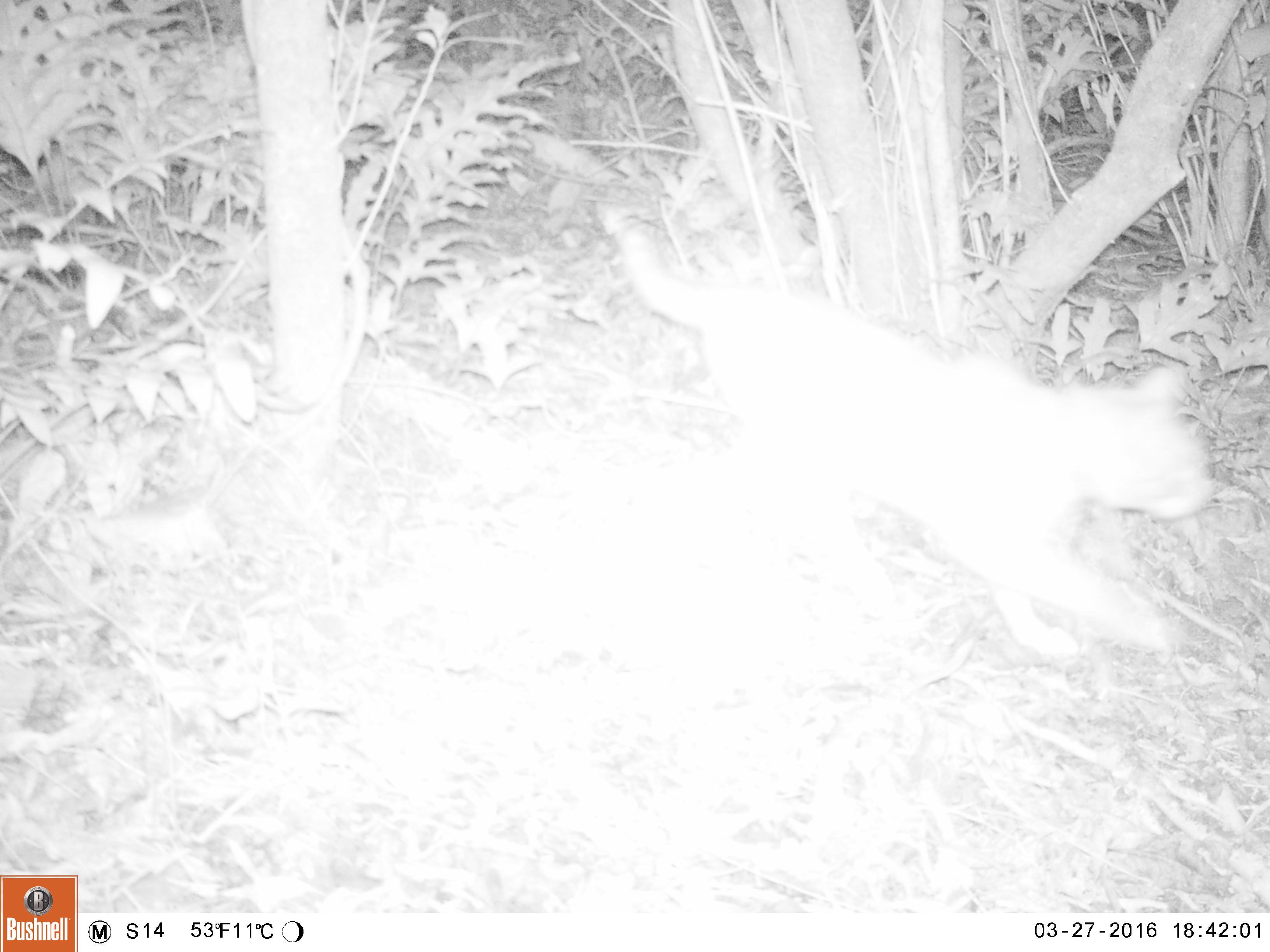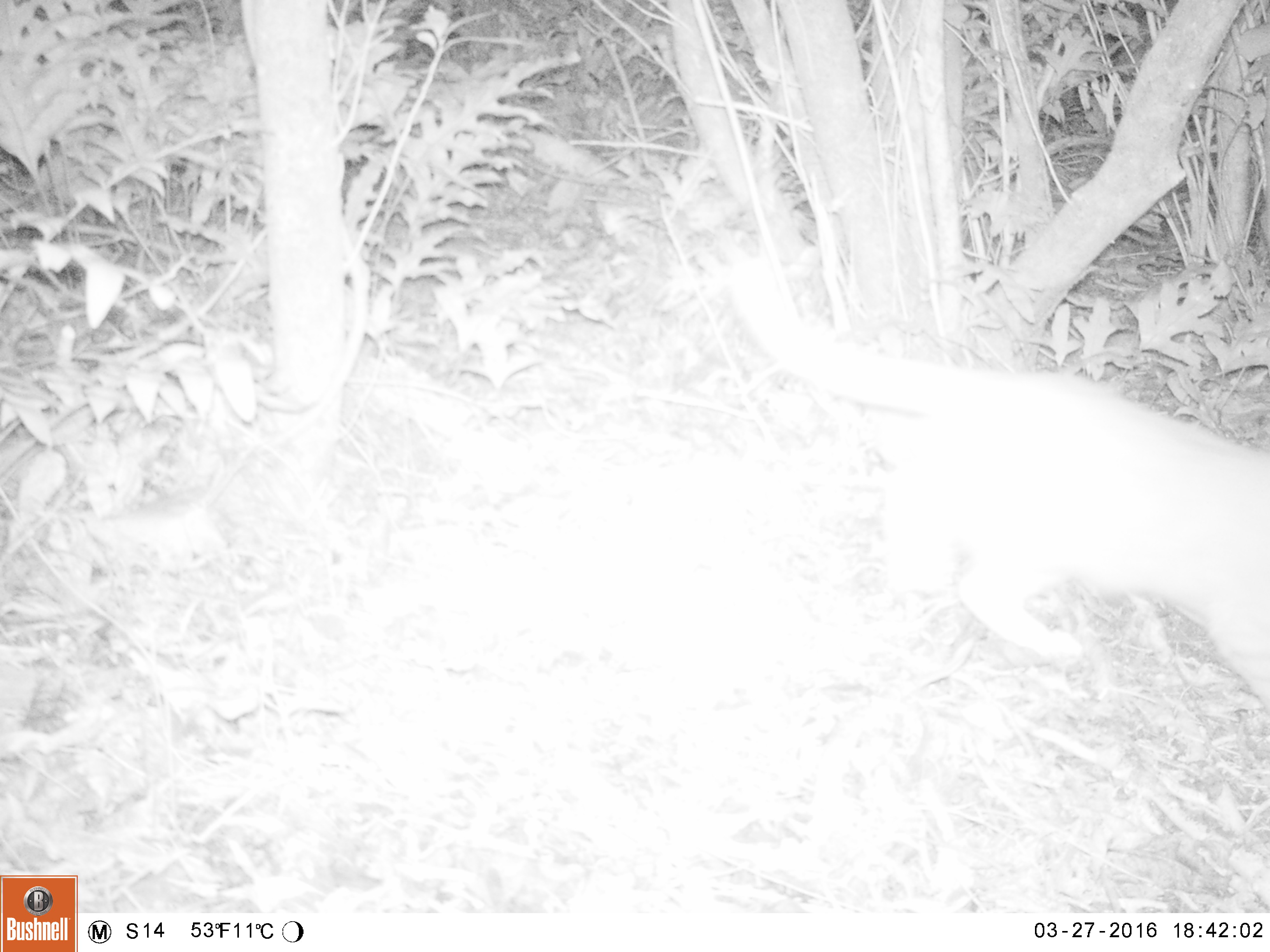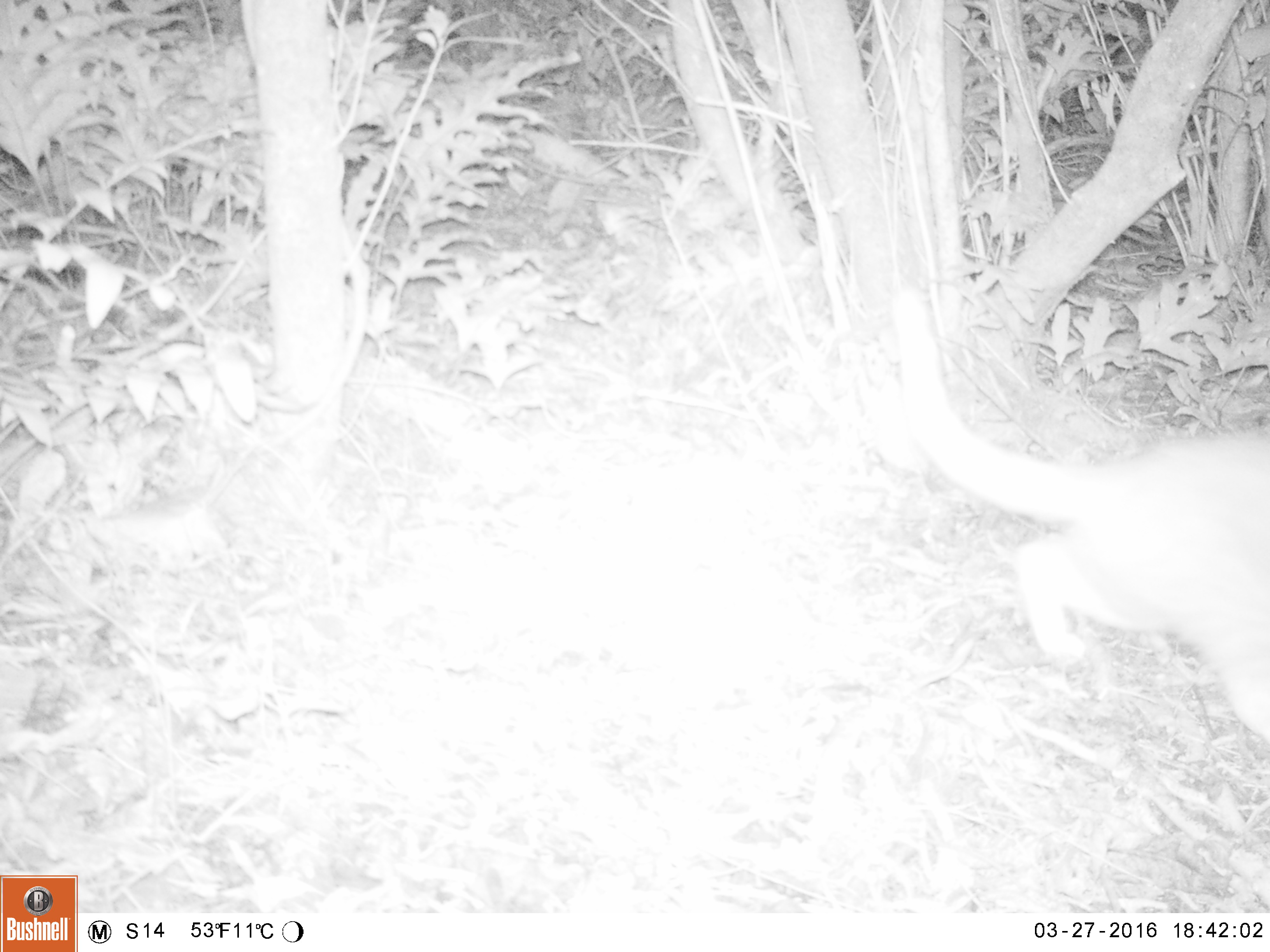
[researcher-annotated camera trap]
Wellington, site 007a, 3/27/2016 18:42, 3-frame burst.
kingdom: Animalia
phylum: Chordata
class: Mammalia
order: Carnivora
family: Felidae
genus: Felis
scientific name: Felis catus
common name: cat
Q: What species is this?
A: Cat (Felis catus).